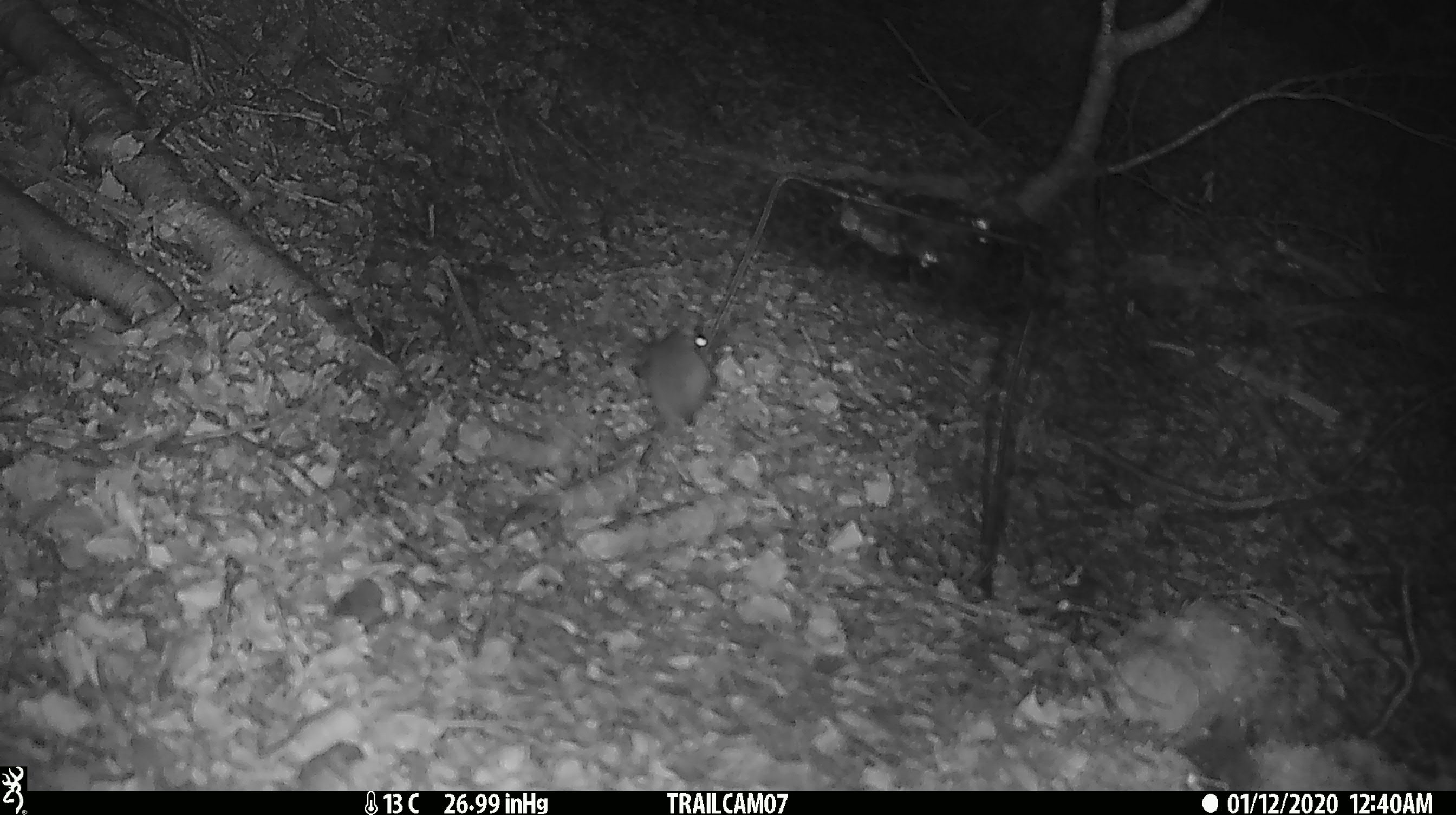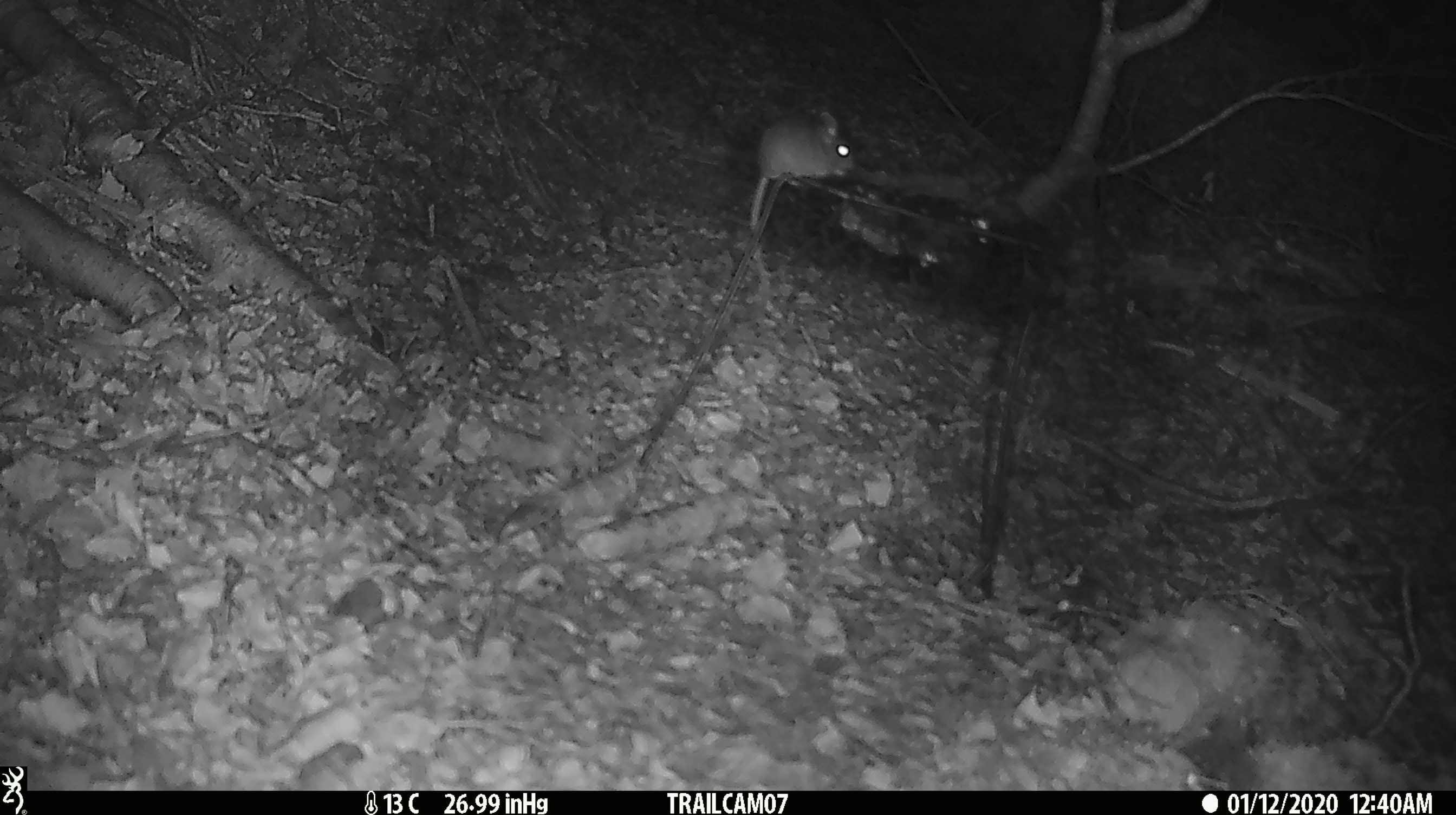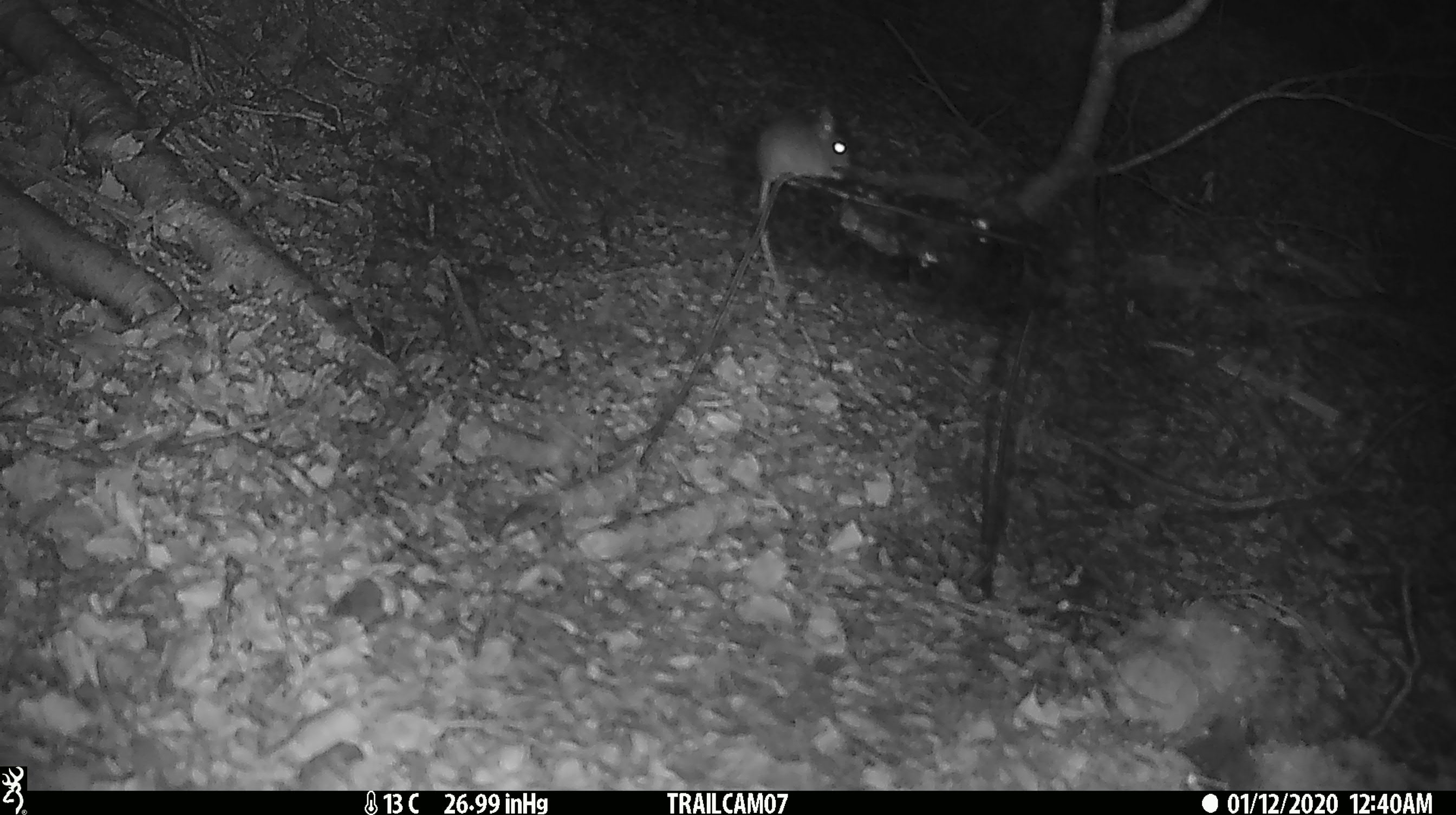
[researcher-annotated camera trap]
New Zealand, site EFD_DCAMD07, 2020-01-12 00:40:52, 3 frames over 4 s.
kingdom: Animalia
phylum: Chordata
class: Mammalia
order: Rodentia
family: Muridae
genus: Mus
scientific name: Mus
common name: mouse